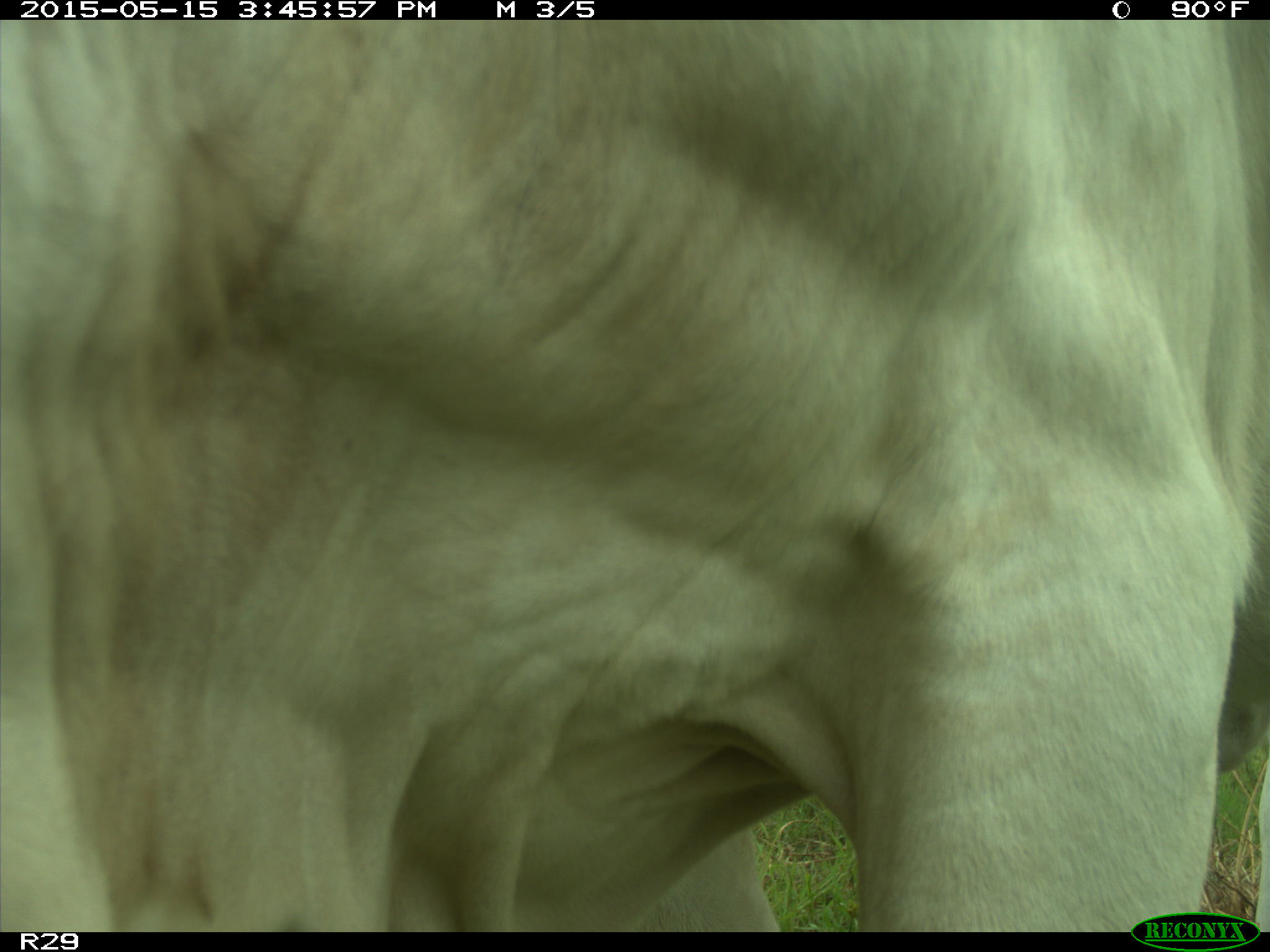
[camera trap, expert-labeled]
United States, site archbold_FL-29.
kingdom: Animalia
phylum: Chordata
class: Mammalia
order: Artiodactyla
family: Bovidae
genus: Bos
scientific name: Bos taurus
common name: domestic cow